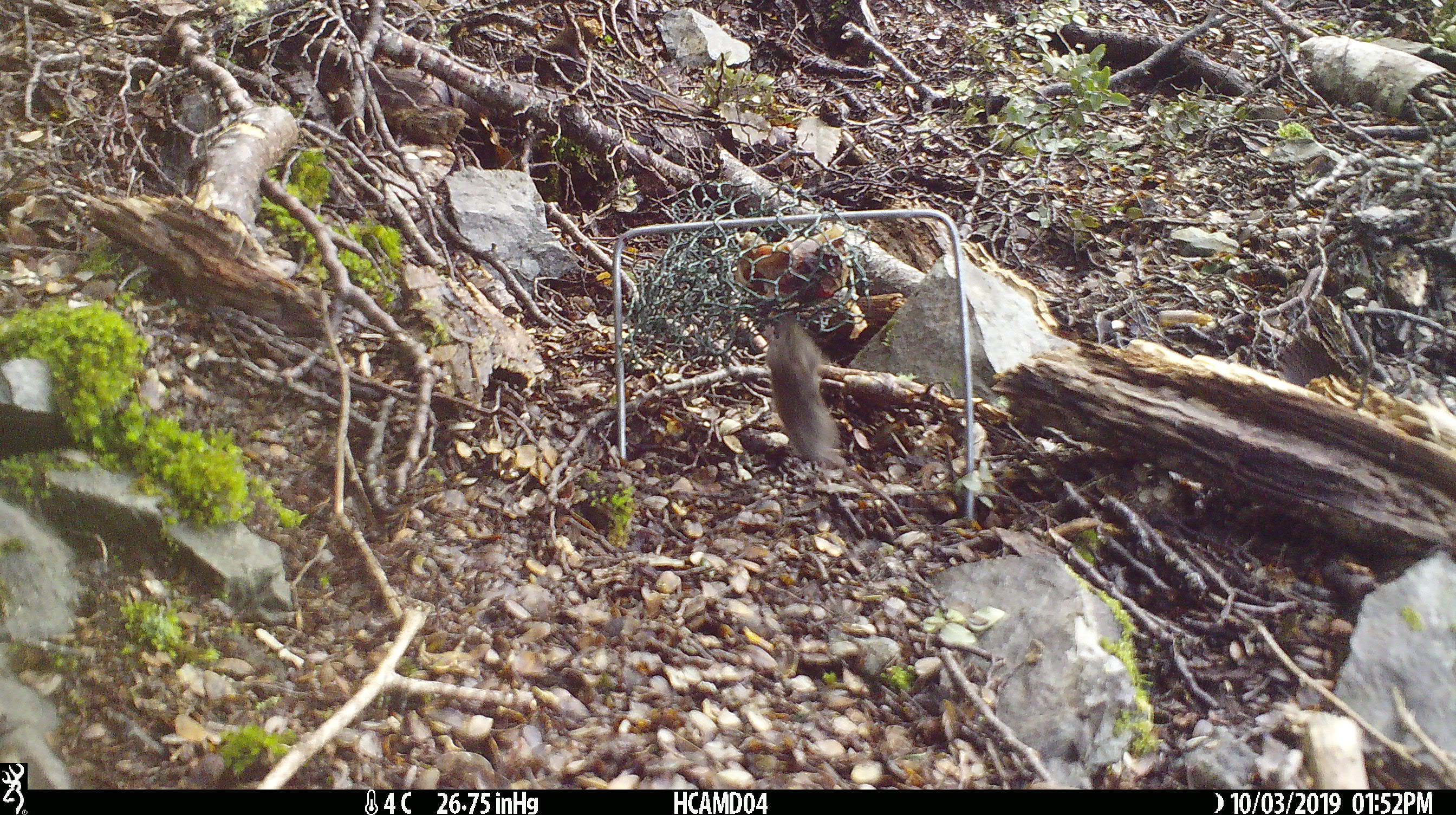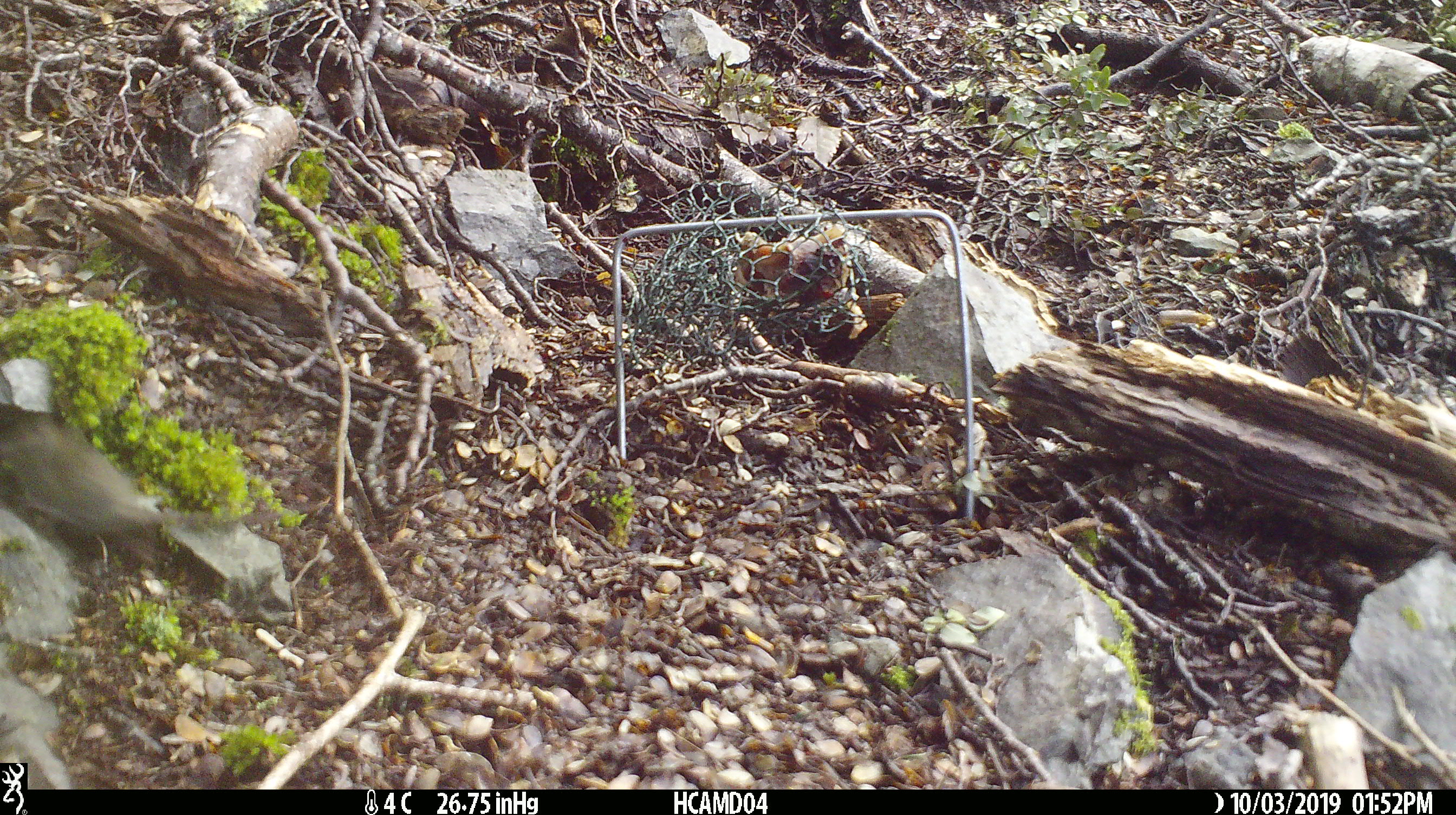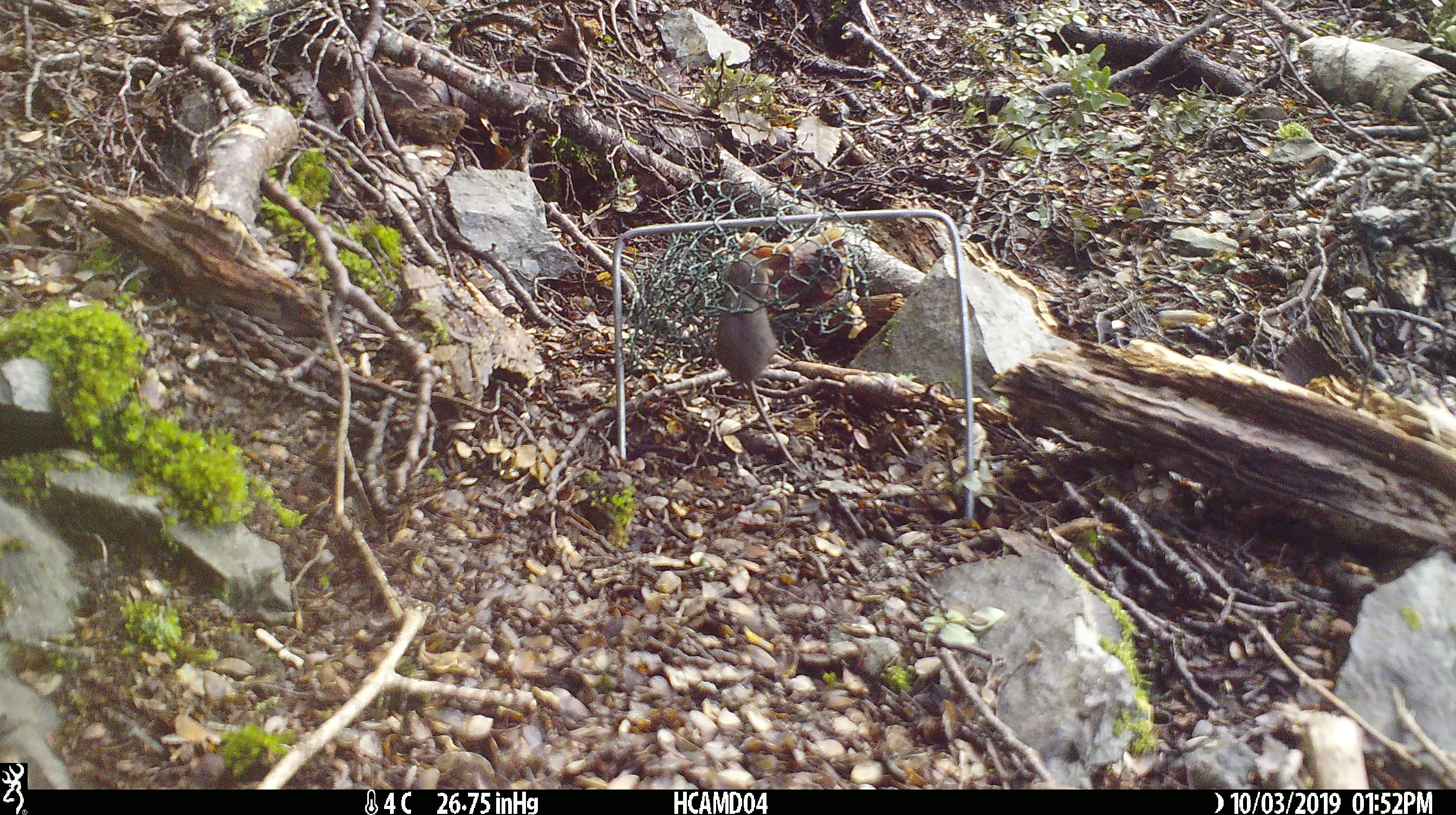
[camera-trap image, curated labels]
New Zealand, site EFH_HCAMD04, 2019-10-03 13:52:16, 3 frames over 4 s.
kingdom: Animalia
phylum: Chordata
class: Mammalia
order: Rodentia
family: Muridae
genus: Mus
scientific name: Mus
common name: mouse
Mouse (Mus).